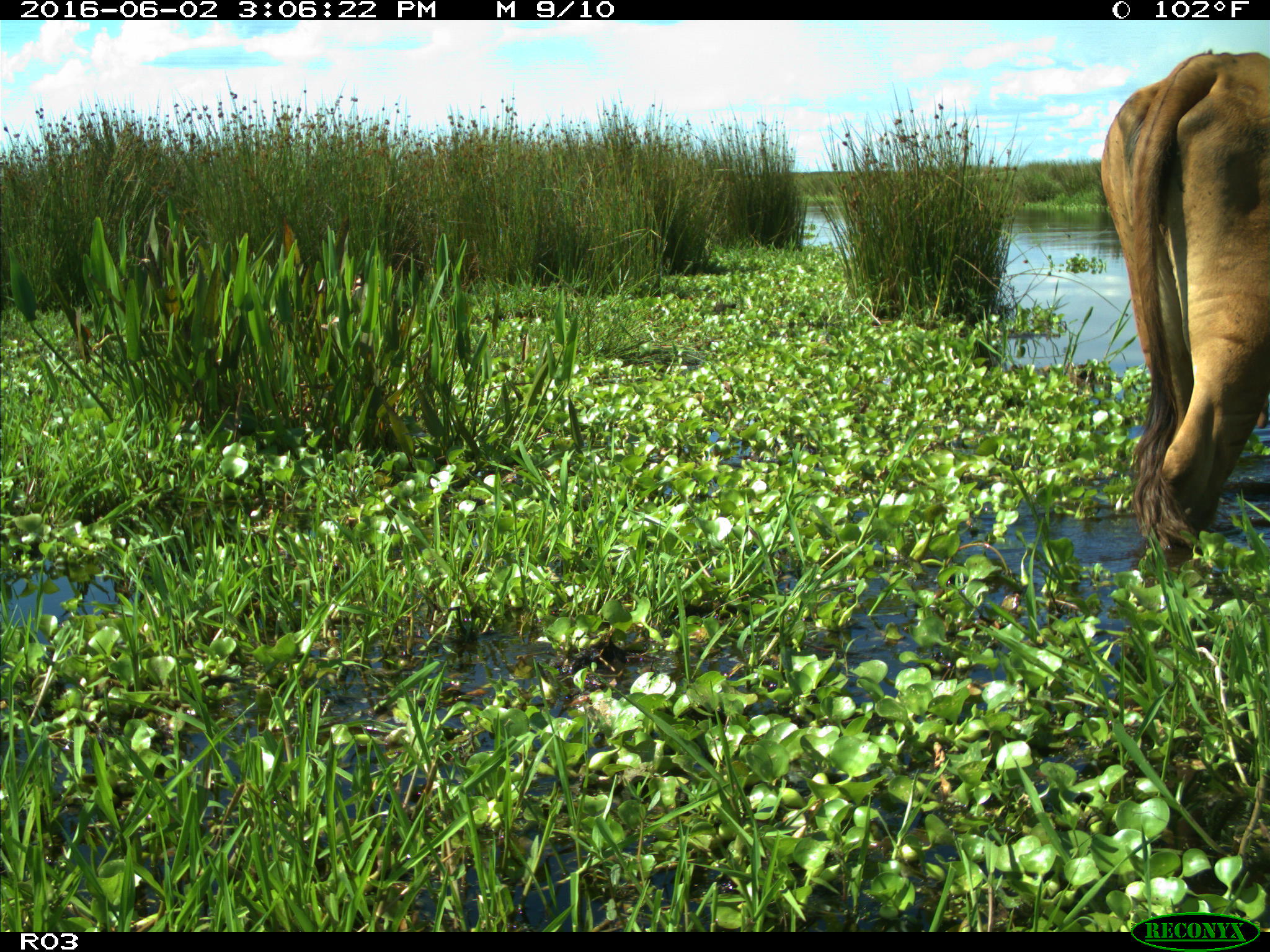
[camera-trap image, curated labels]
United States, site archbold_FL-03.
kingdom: Animalia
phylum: Chordata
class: Mammalia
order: Artiodactyla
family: Bovidae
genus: Bos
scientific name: Bos taurus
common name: domestic cow